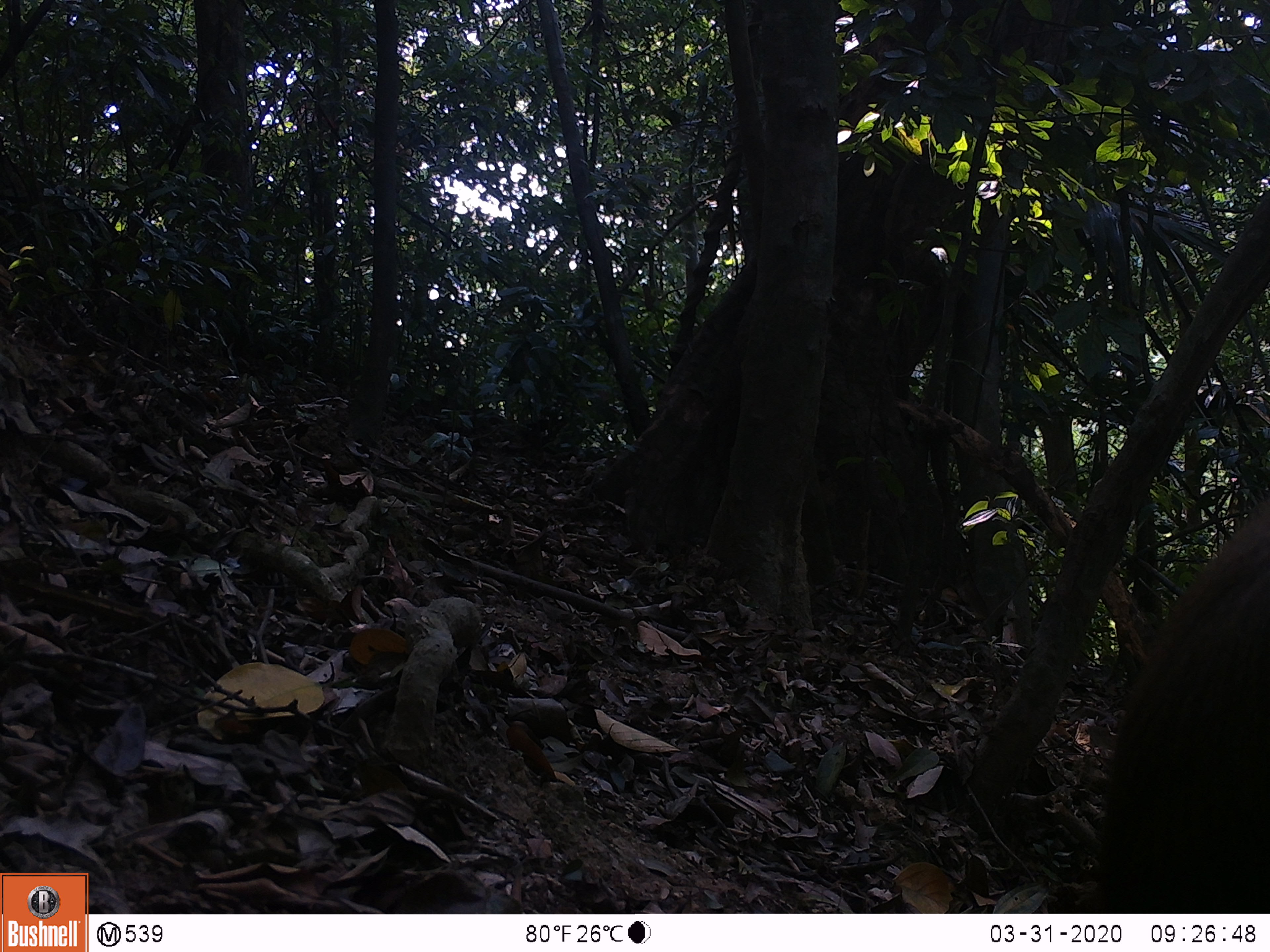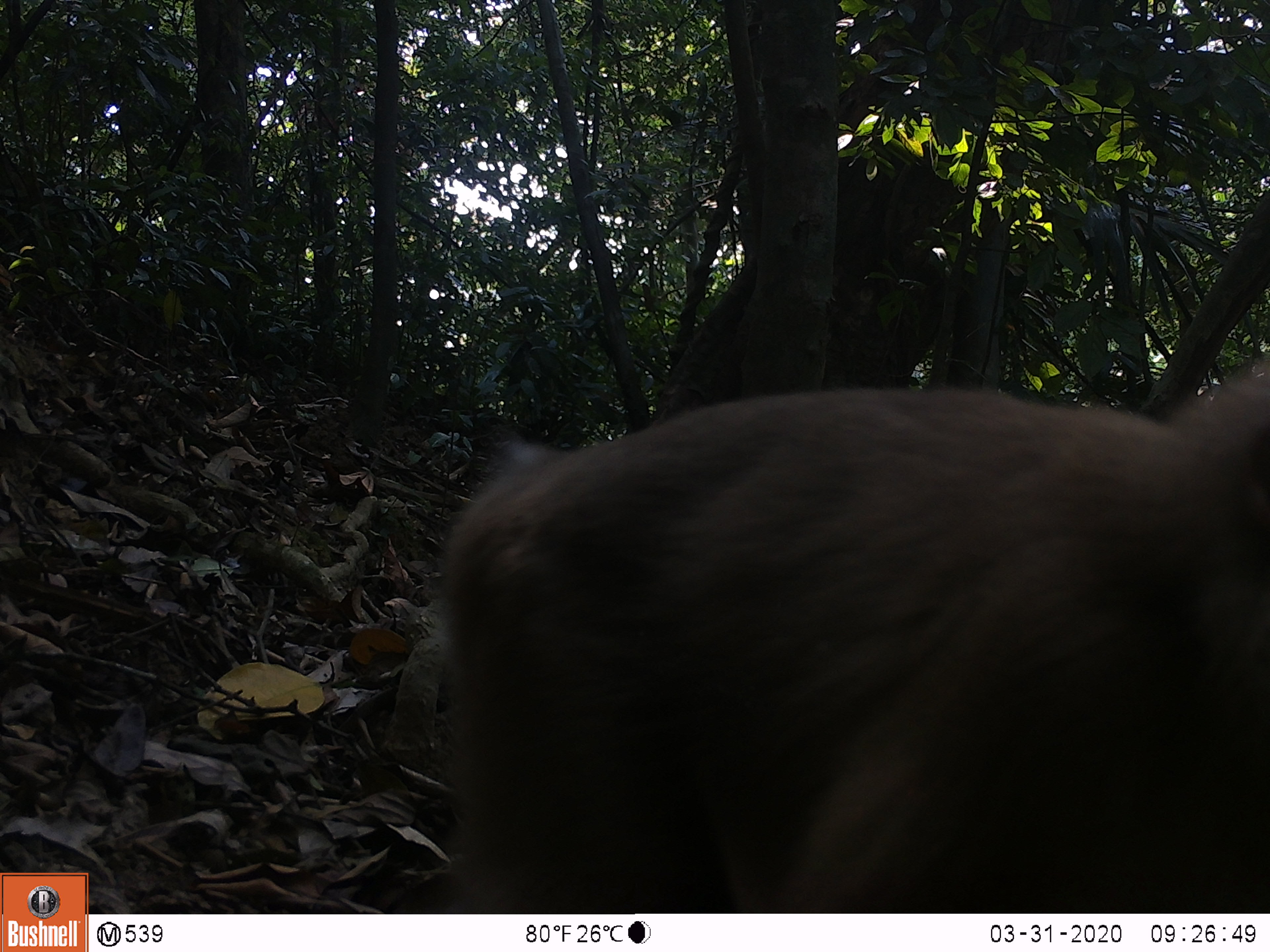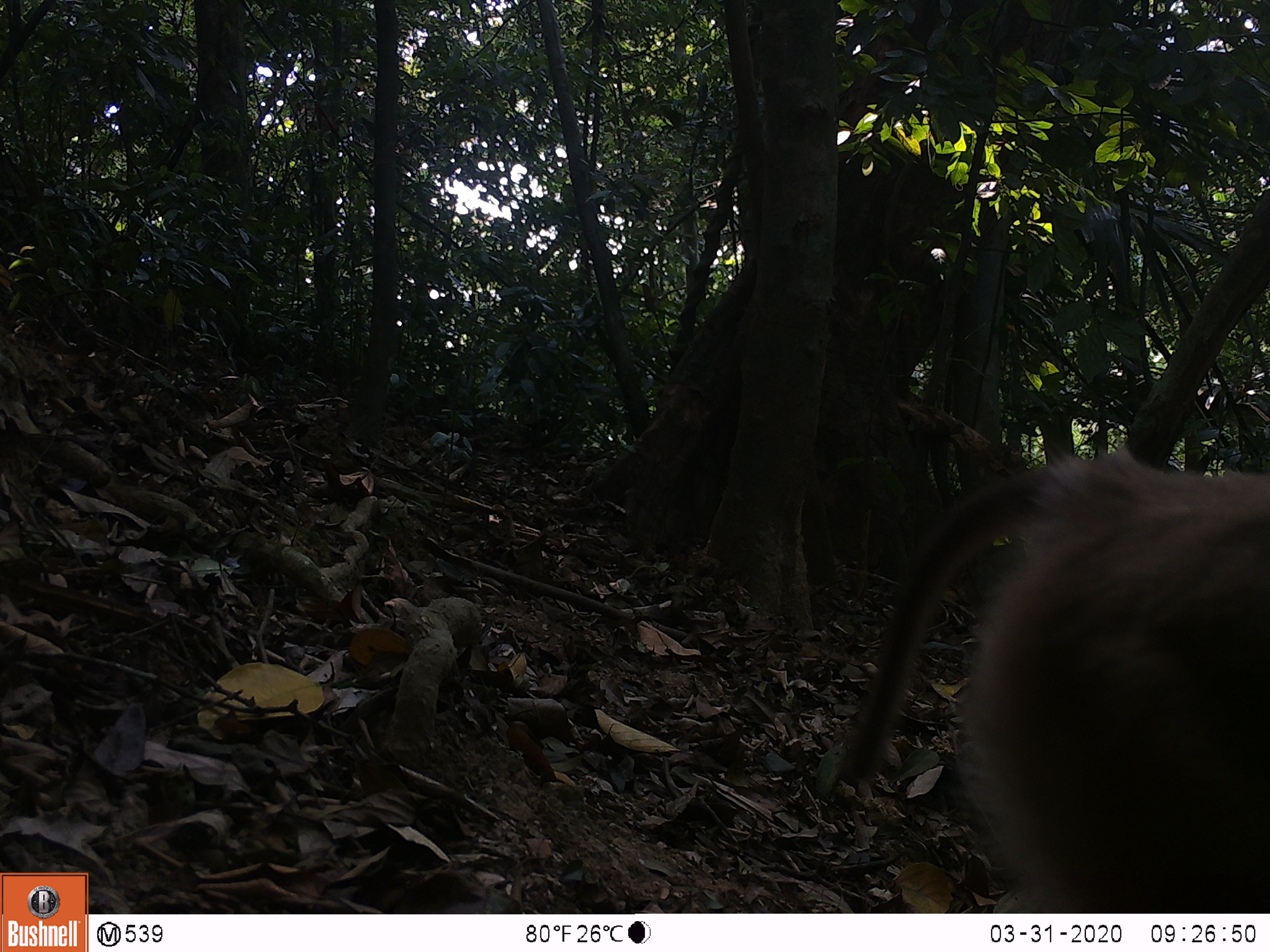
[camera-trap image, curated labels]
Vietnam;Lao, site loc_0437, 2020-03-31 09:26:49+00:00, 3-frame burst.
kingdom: Animalia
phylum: Chordata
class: Mammalia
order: Primates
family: Cercopithecidae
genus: Macaca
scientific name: Macaca nemestrina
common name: pig-tailed macaque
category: pig tailed macaque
Pig tailed macaque (pig-tailed macaque) (Macaca nemestrina). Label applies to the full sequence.